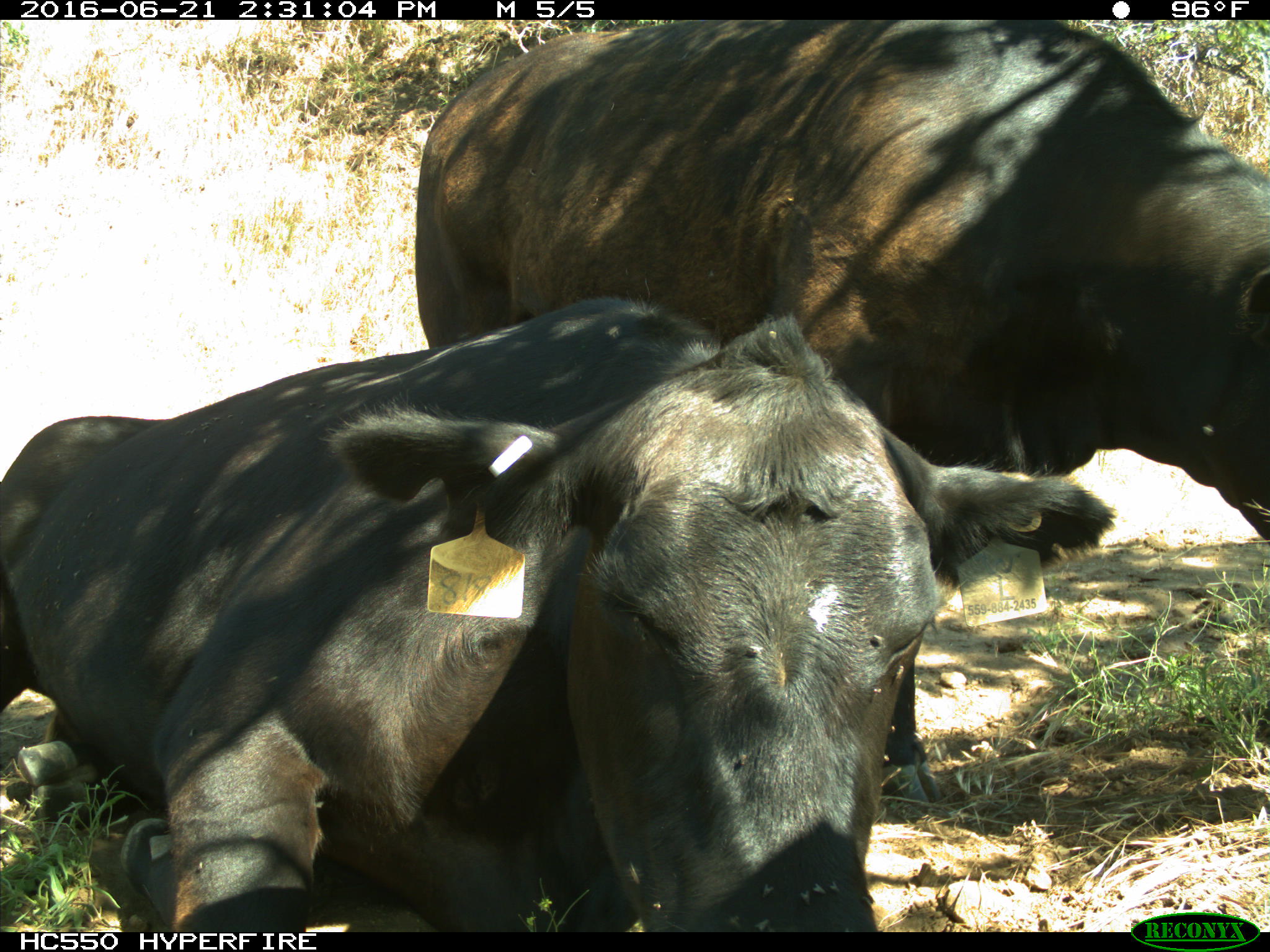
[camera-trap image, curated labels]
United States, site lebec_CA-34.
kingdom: Animalia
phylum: Chordata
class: Mammalia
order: Artiodactyla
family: Bovidae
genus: Bos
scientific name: Bos taurus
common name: domestic cow